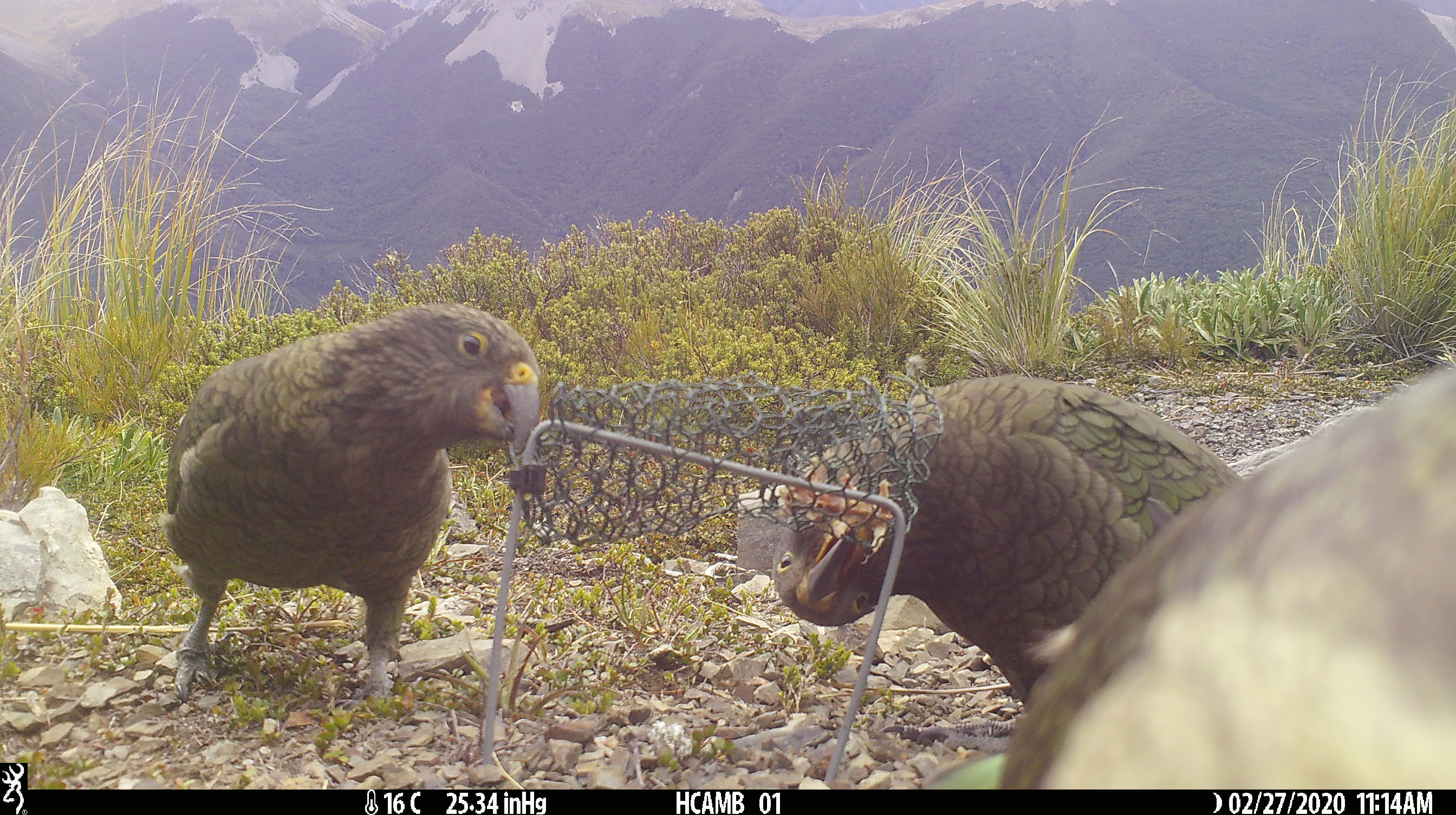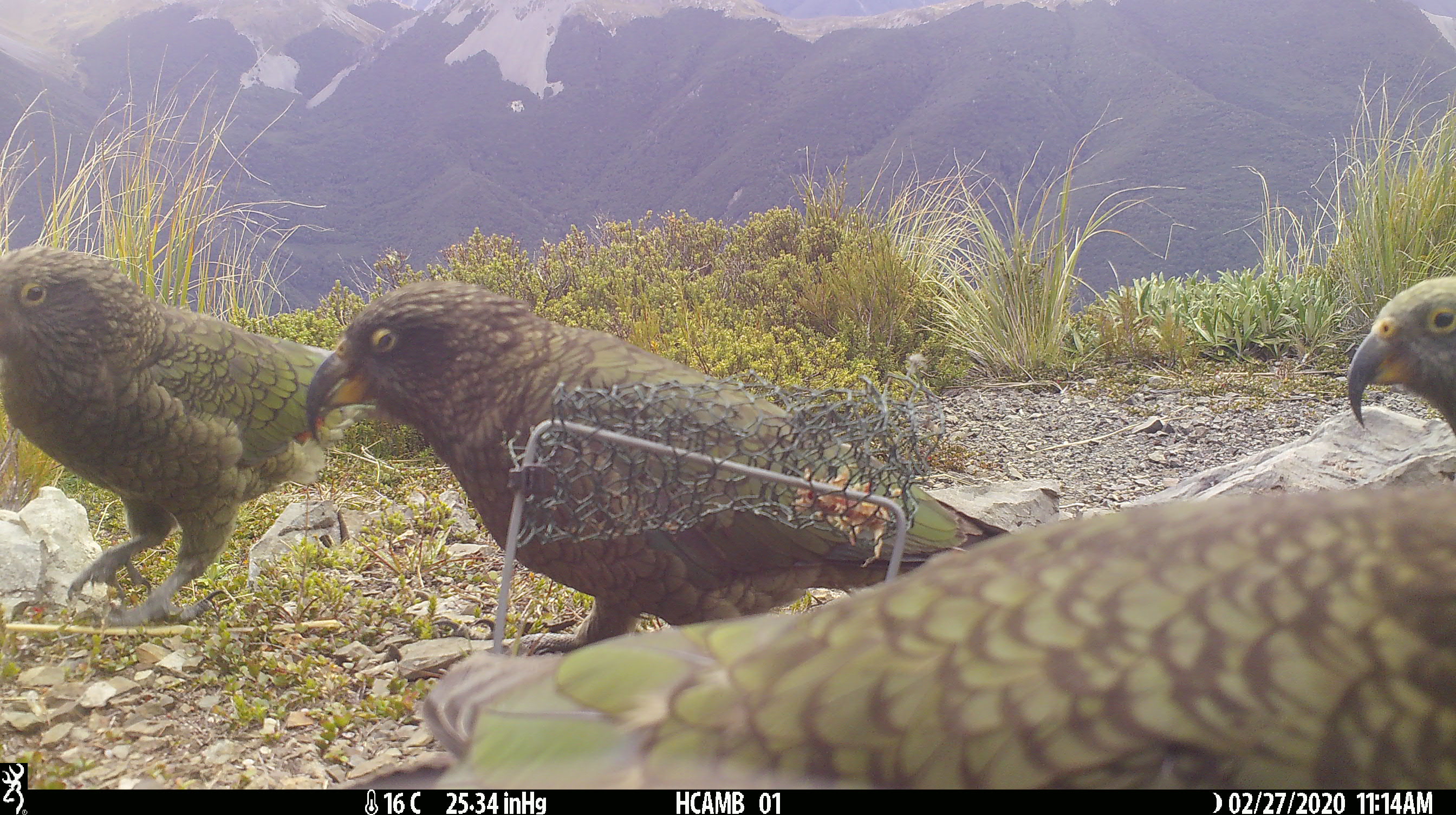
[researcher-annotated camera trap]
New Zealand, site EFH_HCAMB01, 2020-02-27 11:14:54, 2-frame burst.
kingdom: Animalia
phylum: Chordata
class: Aves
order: Psittaciformes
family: Strigopidae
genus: Nestor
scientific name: Nestor notabilis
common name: kea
Kea (Nestor notabilis).